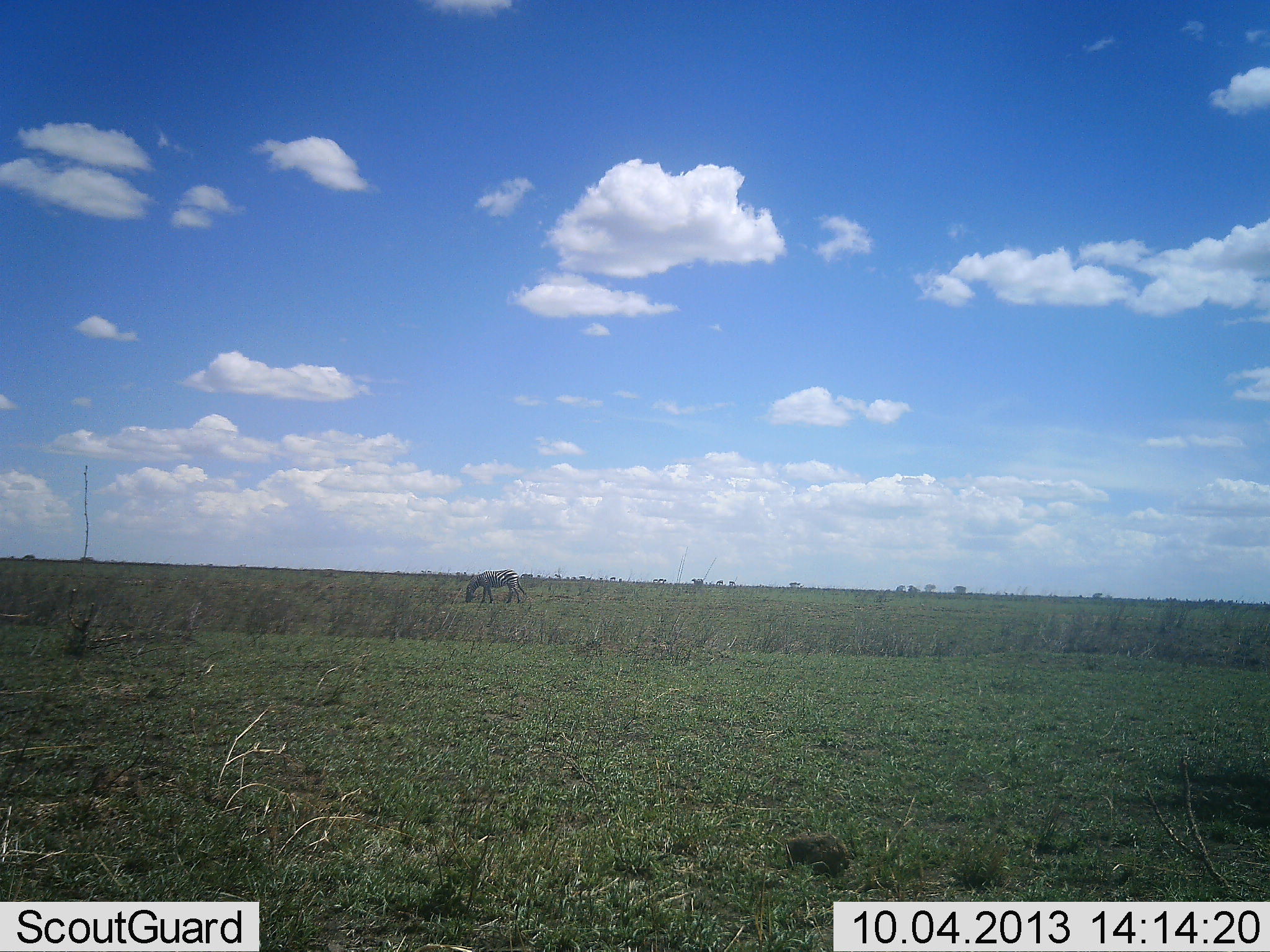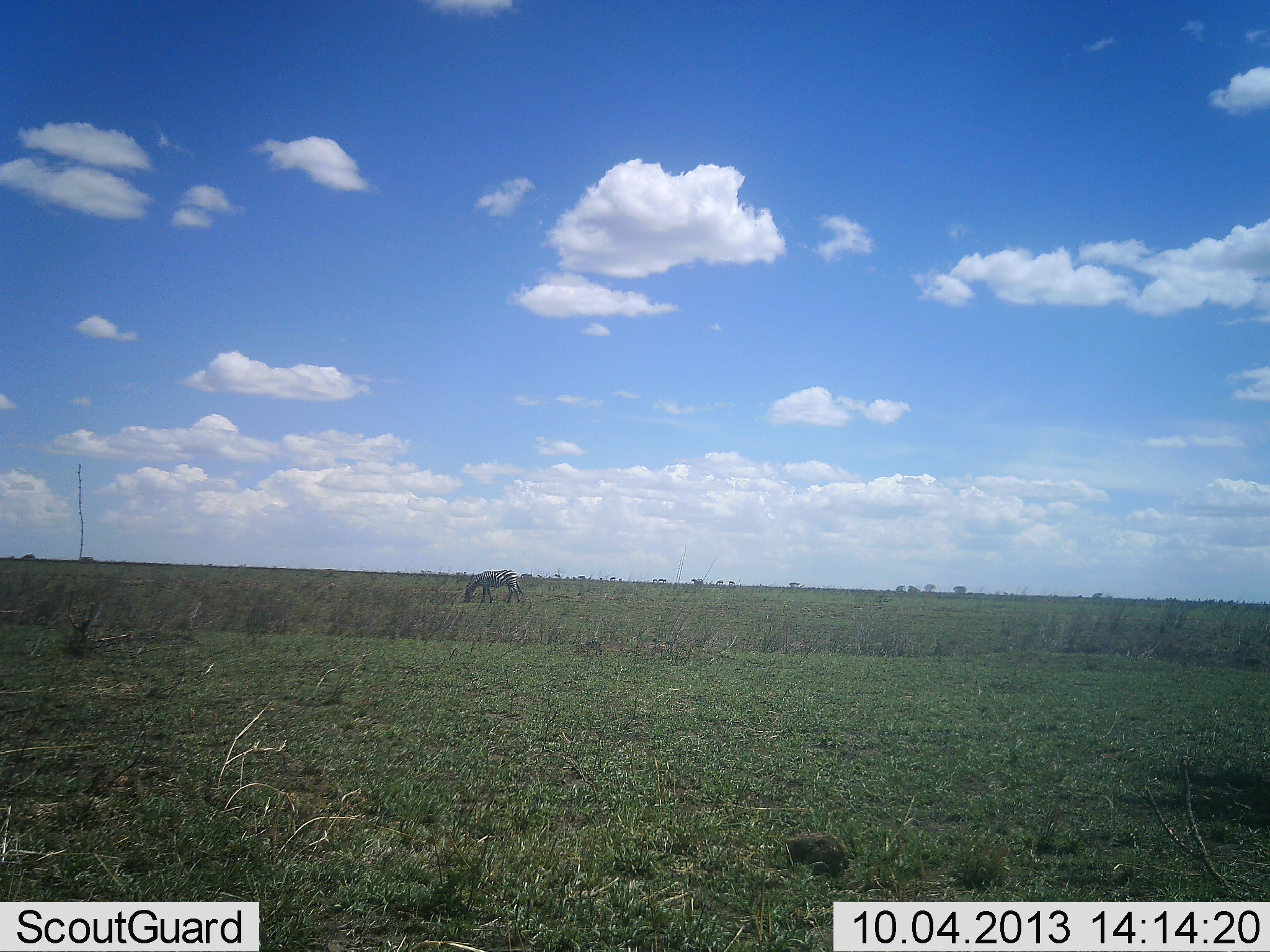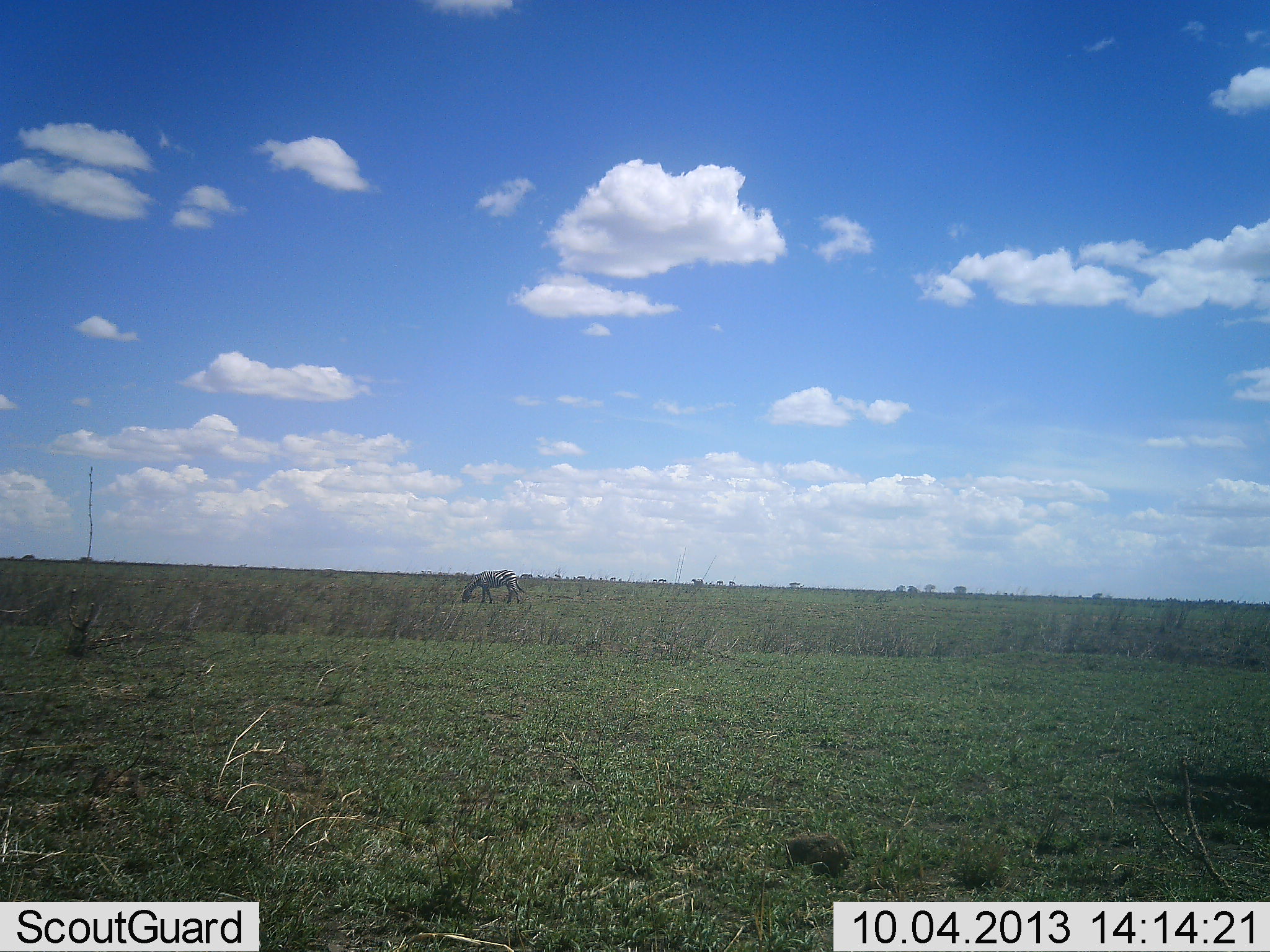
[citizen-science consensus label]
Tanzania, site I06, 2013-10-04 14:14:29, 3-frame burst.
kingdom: Animalia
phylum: Chordata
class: Mammalia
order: Perissodactyla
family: Equidae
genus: Equus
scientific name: Equus quagga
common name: plains zebra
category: zebra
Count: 1.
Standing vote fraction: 0%.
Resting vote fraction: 0%.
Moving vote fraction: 0%.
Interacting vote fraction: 0%.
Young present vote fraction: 0%.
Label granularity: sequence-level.